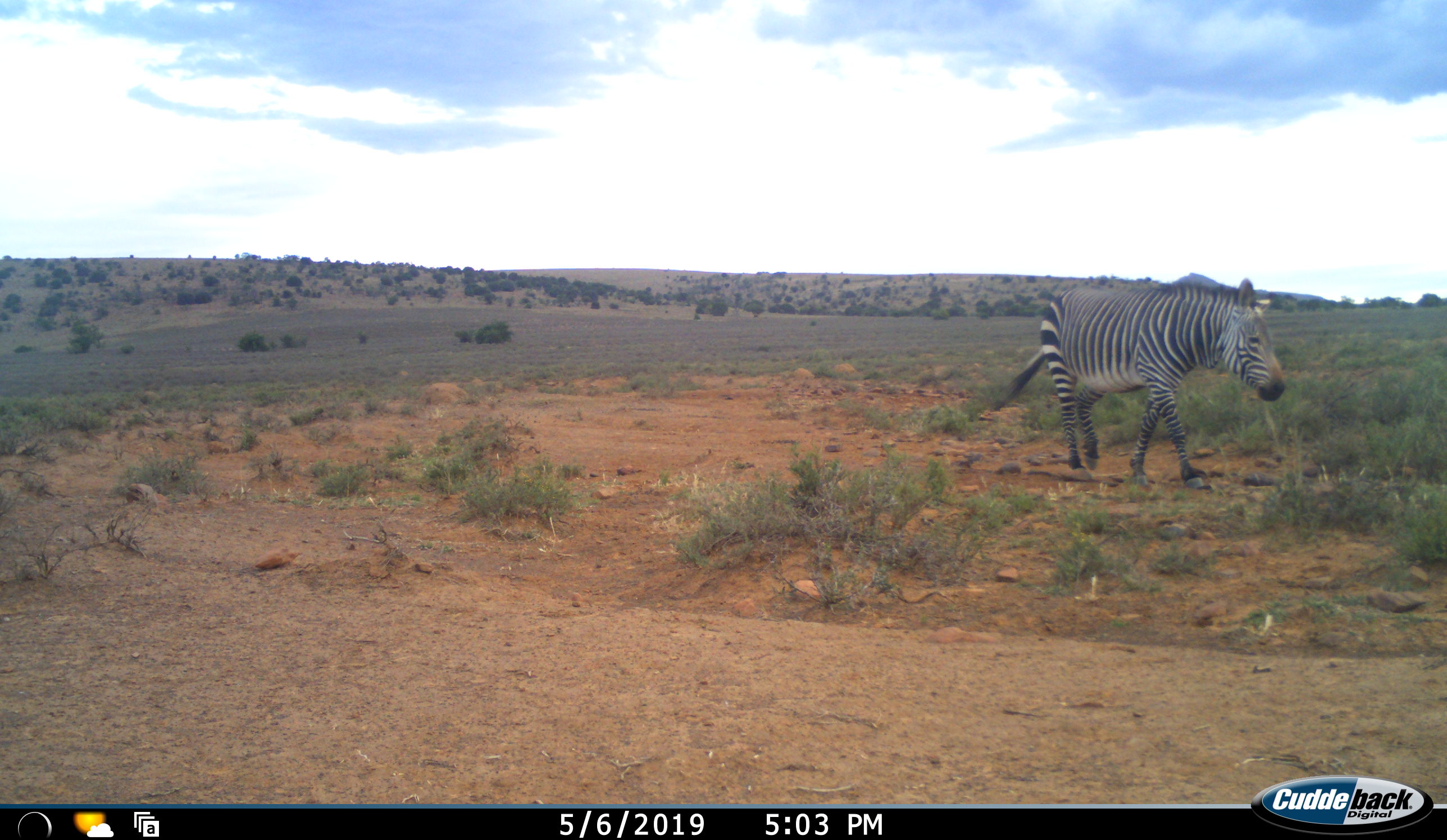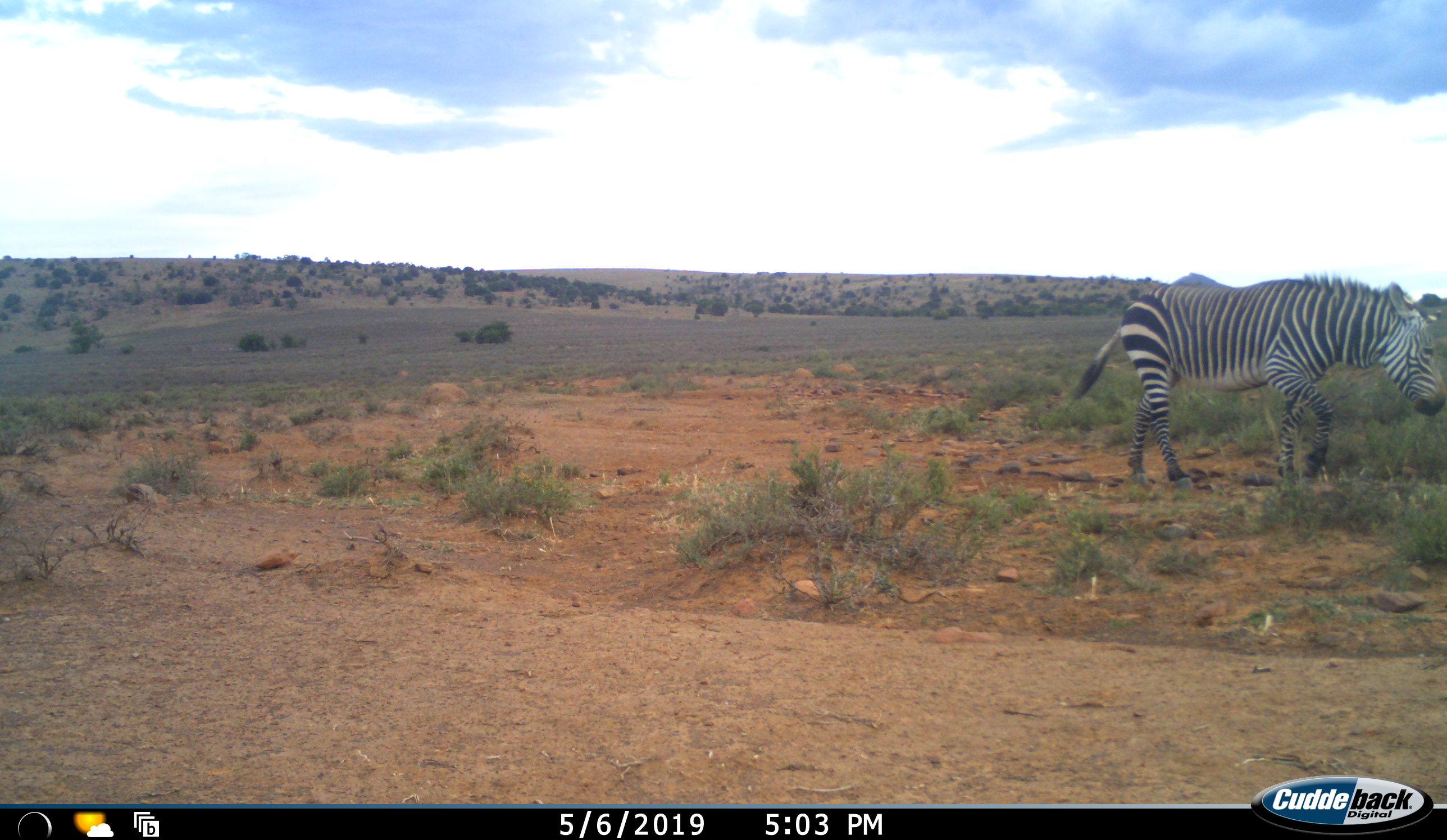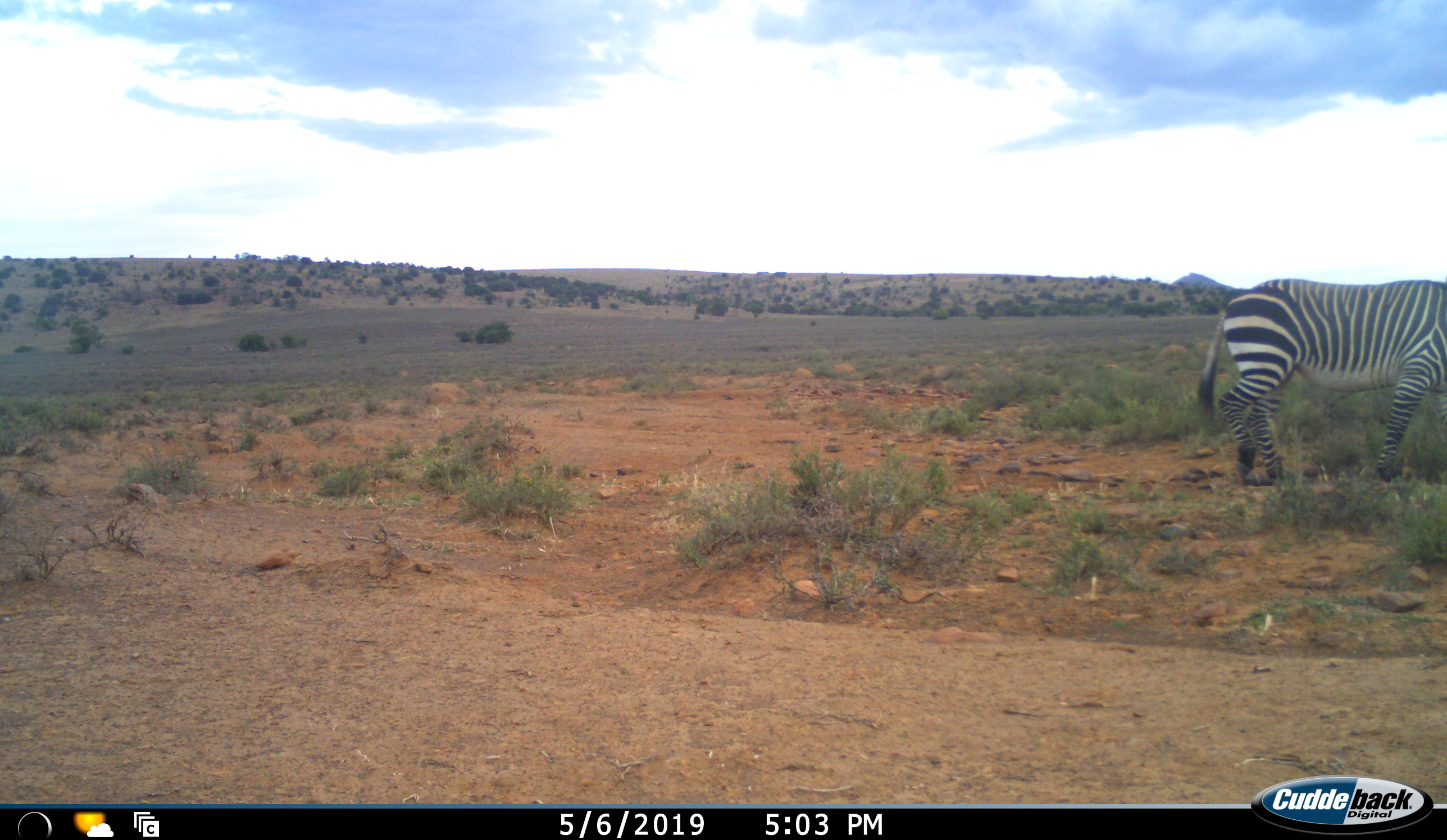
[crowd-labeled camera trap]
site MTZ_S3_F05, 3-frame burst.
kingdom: Animalia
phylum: Chordata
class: Mammalia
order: Perissodactyla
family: Equidae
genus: Equus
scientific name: Equus zebra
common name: mountain zebra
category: zebramountain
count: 1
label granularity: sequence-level